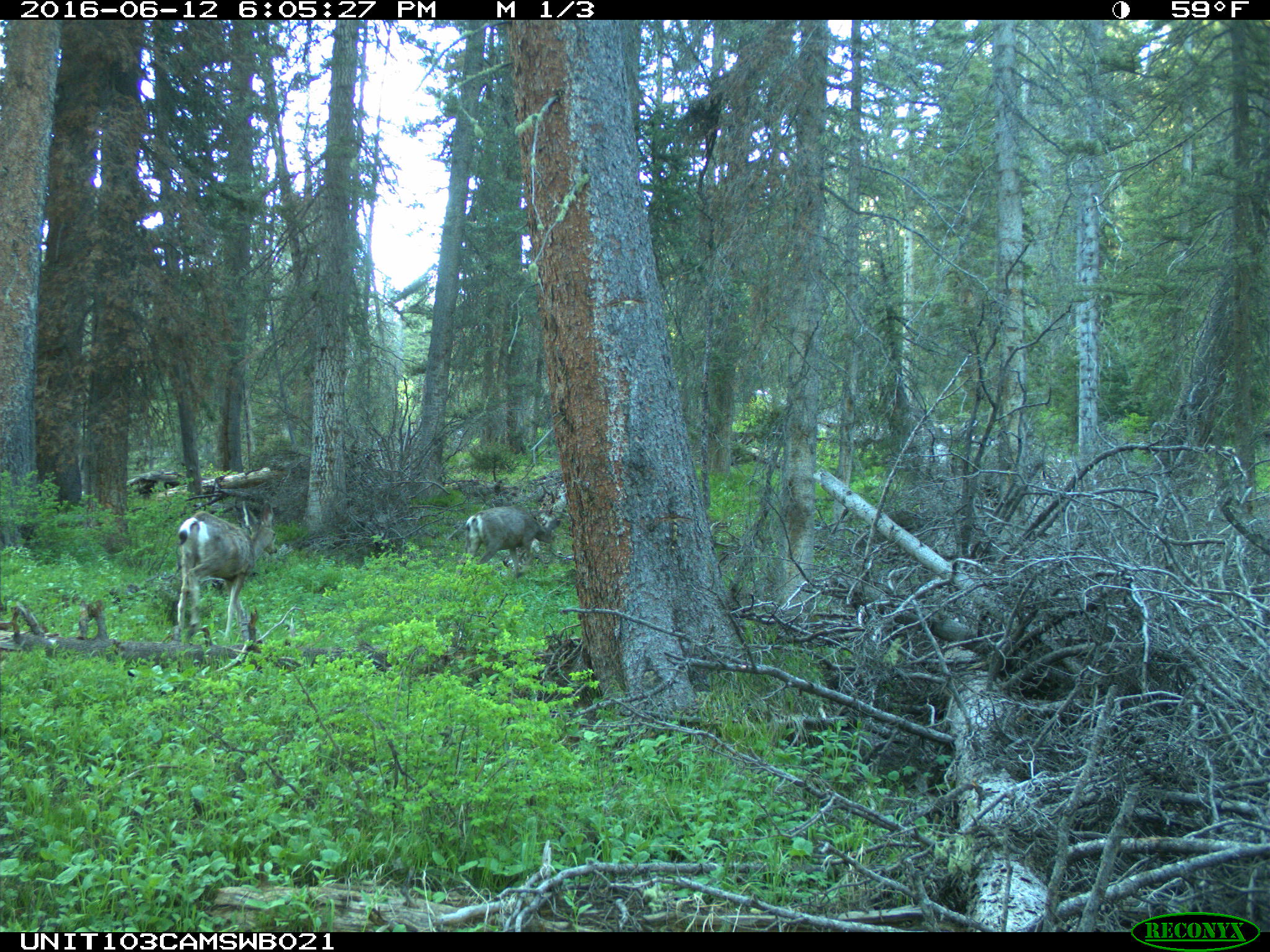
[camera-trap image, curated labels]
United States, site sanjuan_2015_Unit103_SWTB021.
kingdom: Animalia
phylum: Chordata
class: Mammalia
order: Artiodactyla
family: Cervidae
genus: Odocoileus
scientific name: Odocoileus hemionus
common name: mule deer